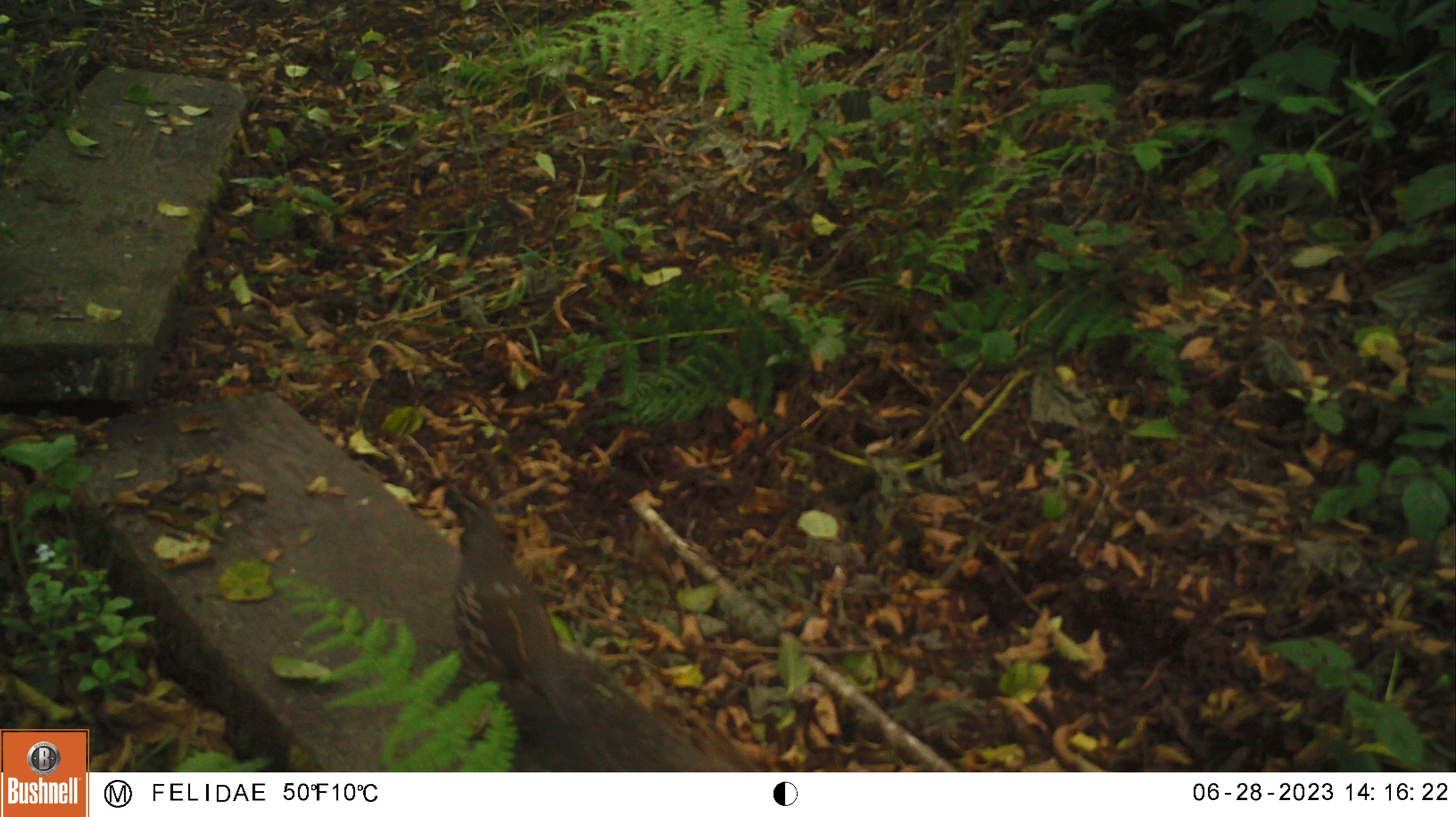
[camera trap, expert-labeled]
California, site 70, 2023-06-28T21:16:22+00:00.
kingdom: Animalia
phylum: Chordata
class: Aves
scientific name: Aves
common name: bird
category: unknown bird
Unknown bird (bird) (Aves).